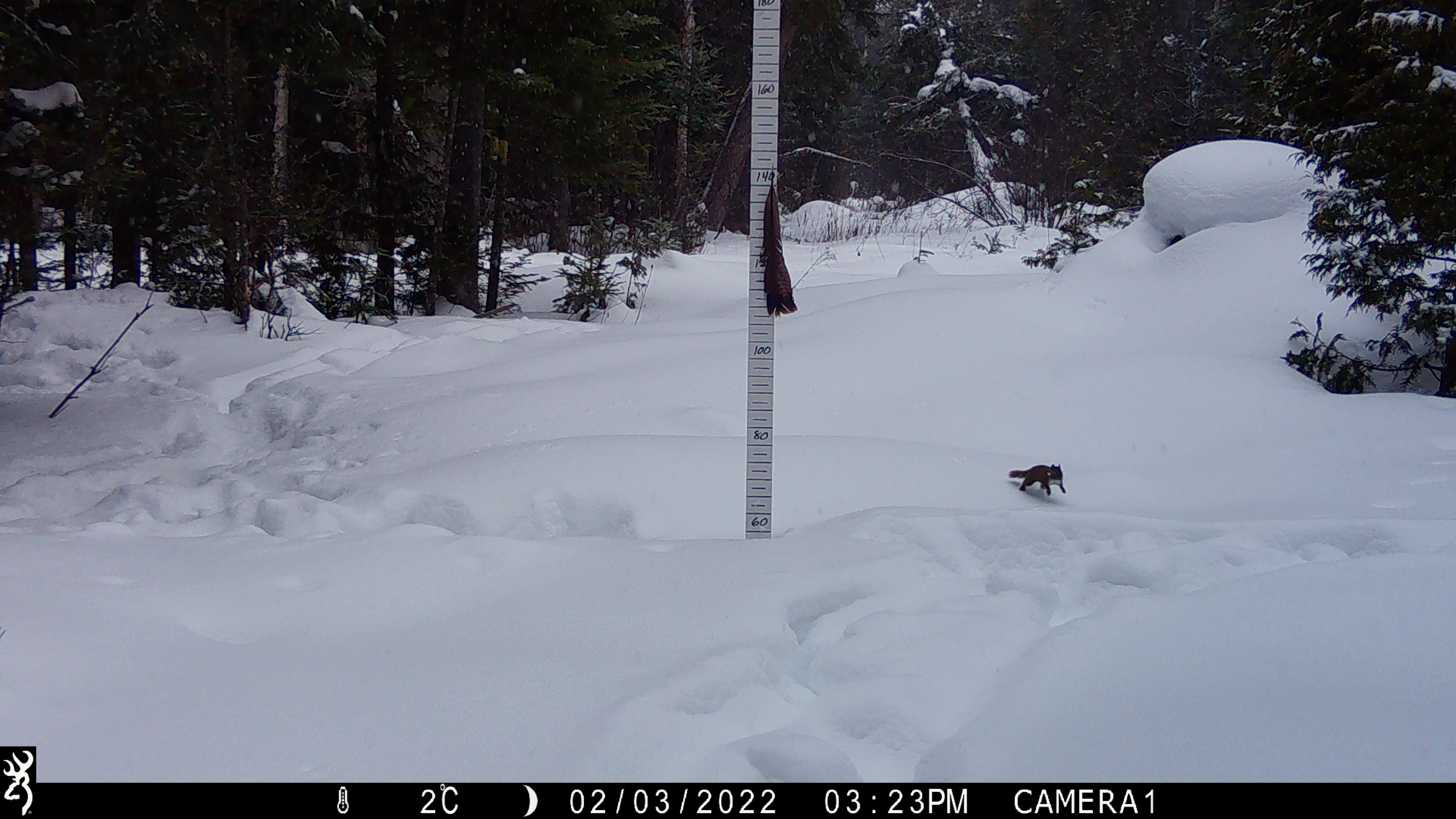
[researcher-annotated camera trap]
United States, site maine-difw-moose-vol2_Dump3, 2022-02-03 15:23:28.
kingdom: Animalia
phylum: Chordata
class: Mammalia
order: Rodentia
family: Sciuridae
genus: Tamiasciurus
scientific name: Tamiasciurus hudsonicus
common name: red squirrel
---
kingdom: Animalia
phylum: Chordata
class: Mammalia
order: Rodentia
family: Sciuridae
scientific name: Sciuridae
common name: squirrel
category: squirrel sp.